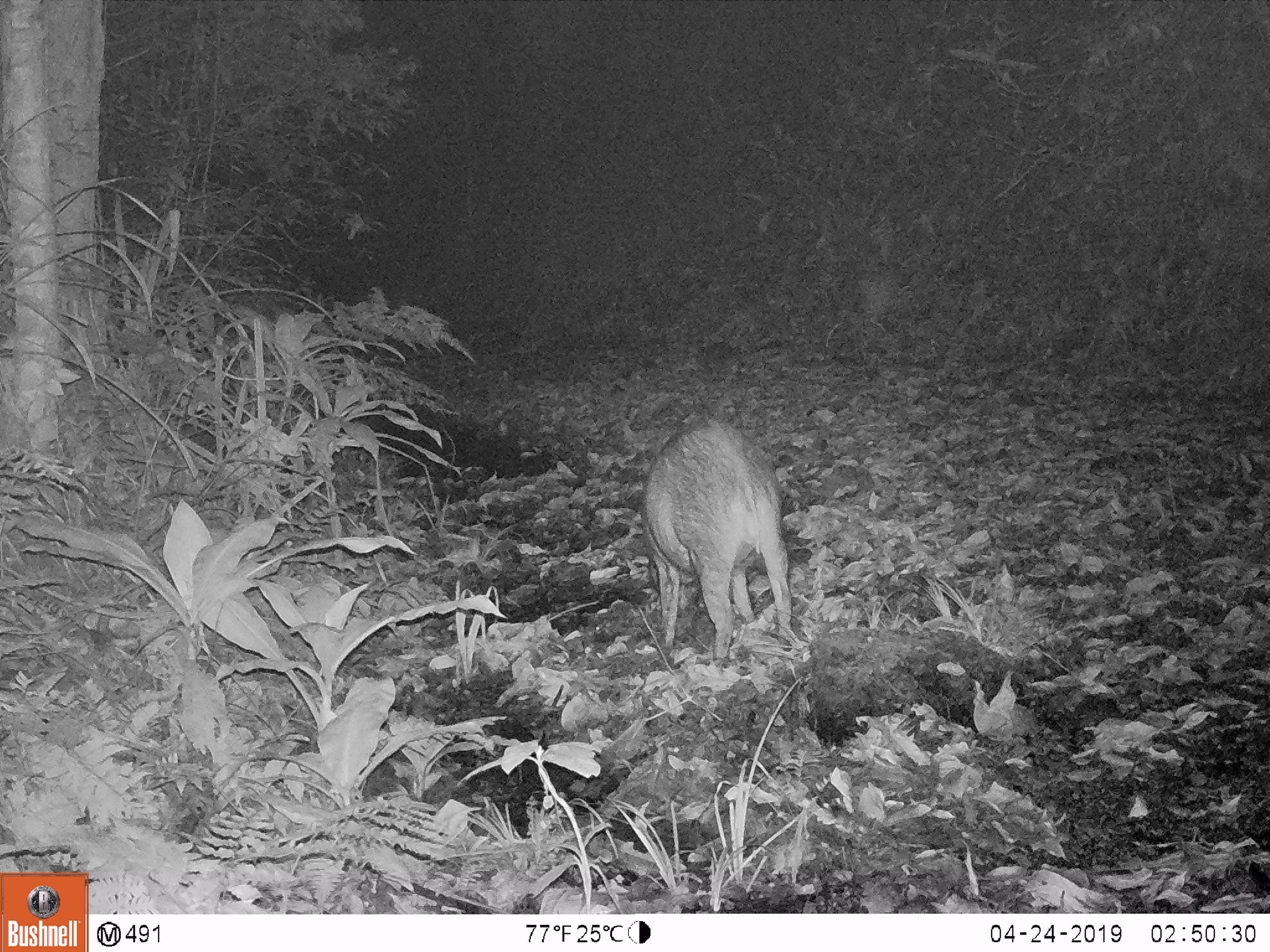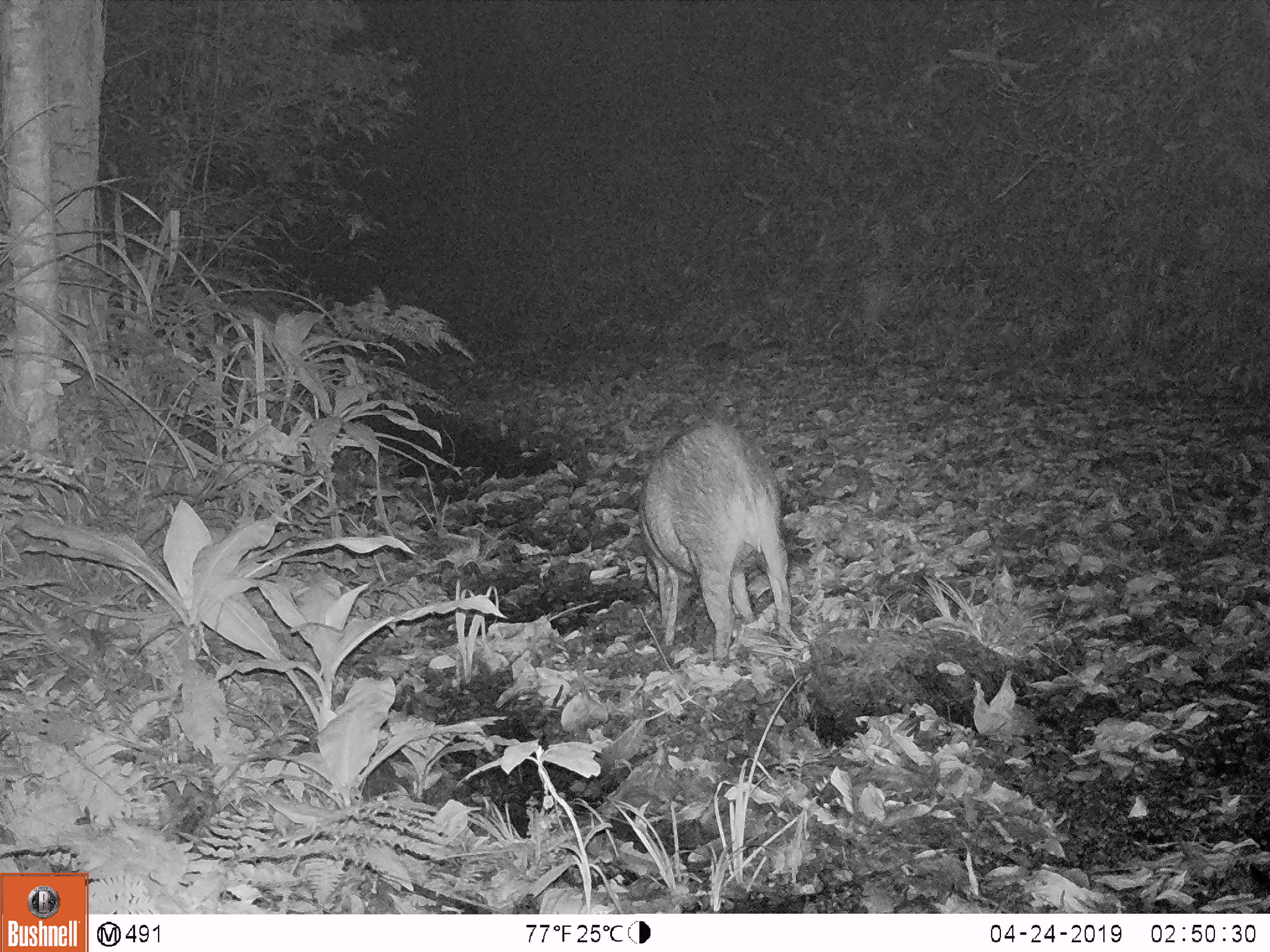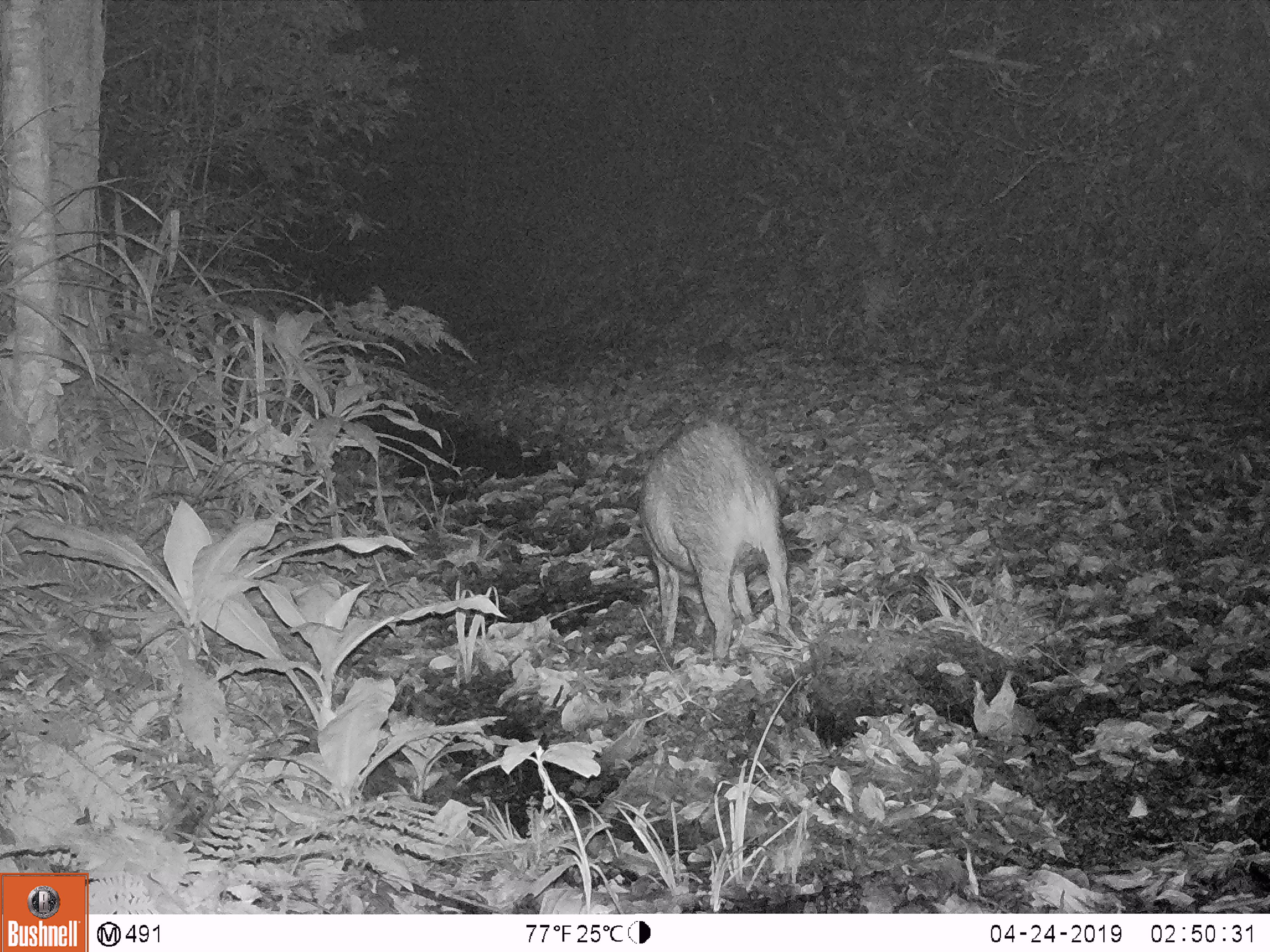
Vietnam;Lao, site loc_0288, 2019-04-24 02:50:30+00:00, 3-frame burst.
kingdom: Animalia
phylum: Chordata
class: Mammalia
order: Artiodactyla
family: Suidae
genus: Sus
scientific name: Sus scrofa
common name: eurasian wild pig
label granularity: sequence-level